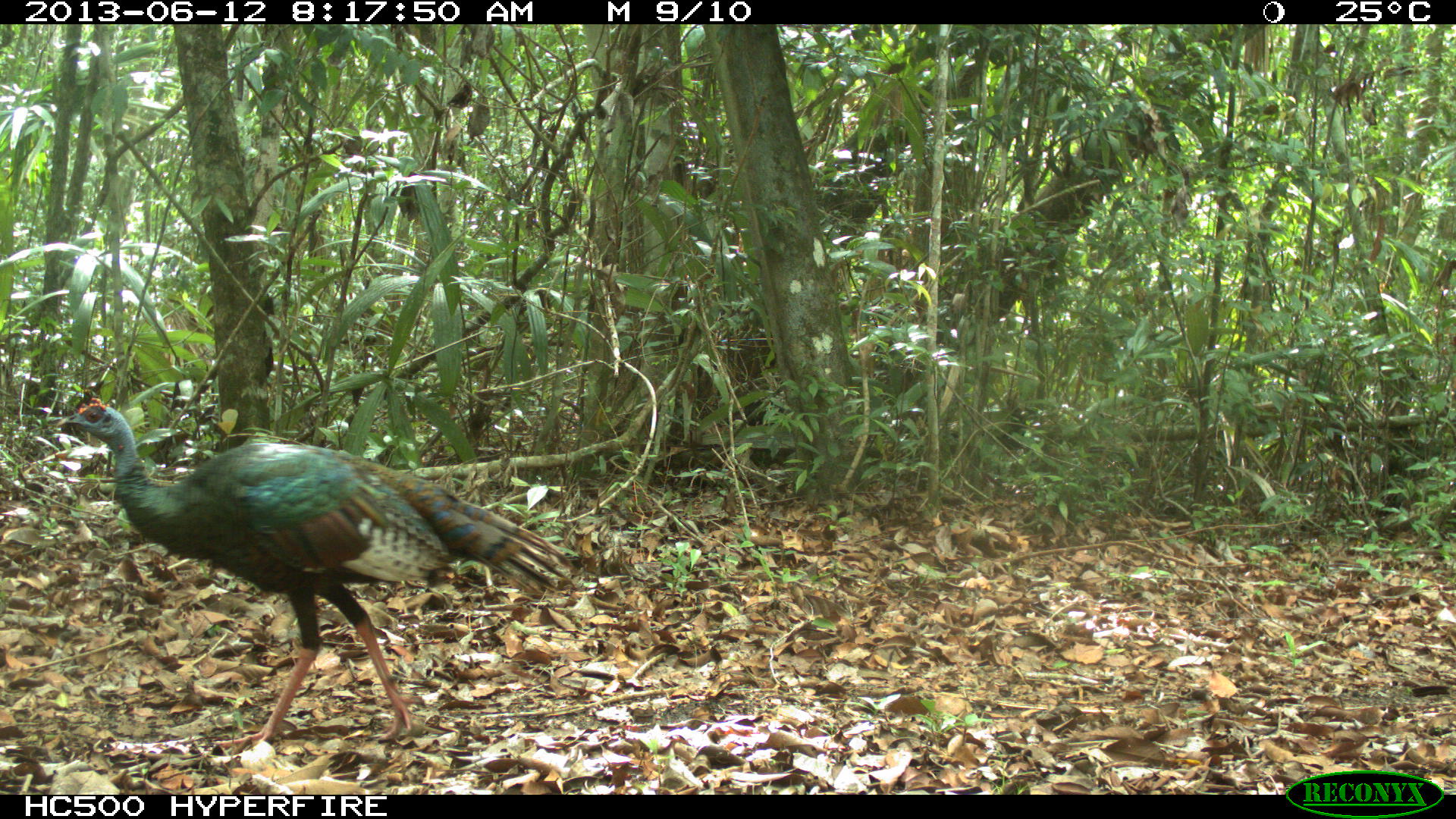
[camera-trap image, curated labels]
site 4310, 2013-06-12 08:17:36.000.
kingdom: Animalia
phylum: Chordata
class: Aves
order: Galliformes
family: Phasianidae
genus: Meleagris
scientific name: Meleagris ocellata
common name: ocellated turkey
Meleagris ocellata (ocellated turkey), count 1, sex male.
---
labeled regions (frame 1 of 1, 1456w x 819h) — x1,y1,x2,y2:
meleagris ocellata: 51,389,572,754